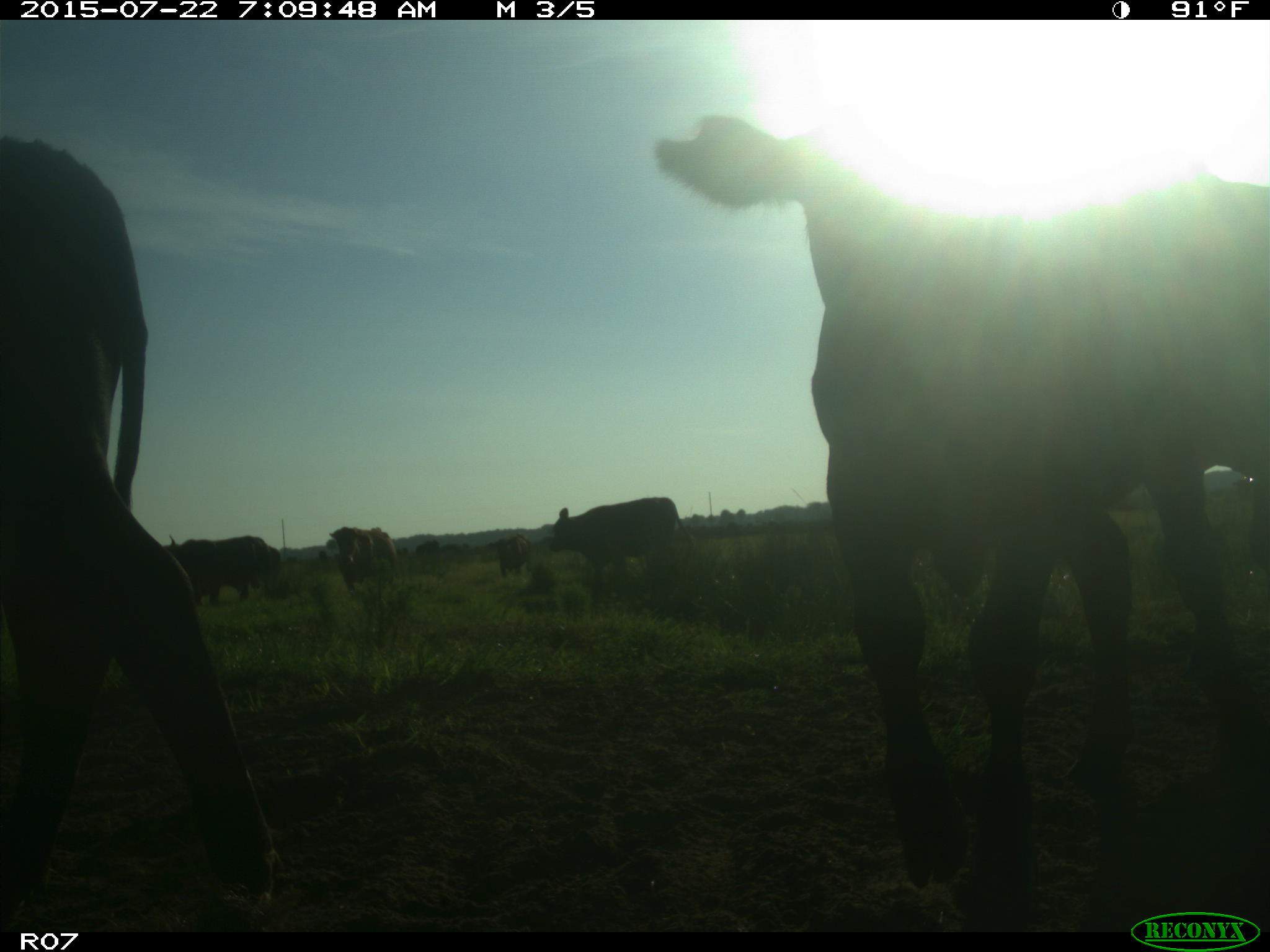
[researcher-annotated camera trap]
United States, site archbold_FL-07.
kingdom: Animalia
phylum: Chordata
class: Mammalia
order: Artiodactyla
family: Suidae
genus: Sus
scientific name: Sus scrofa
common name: wild boar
Sus scrofa (wild boar).